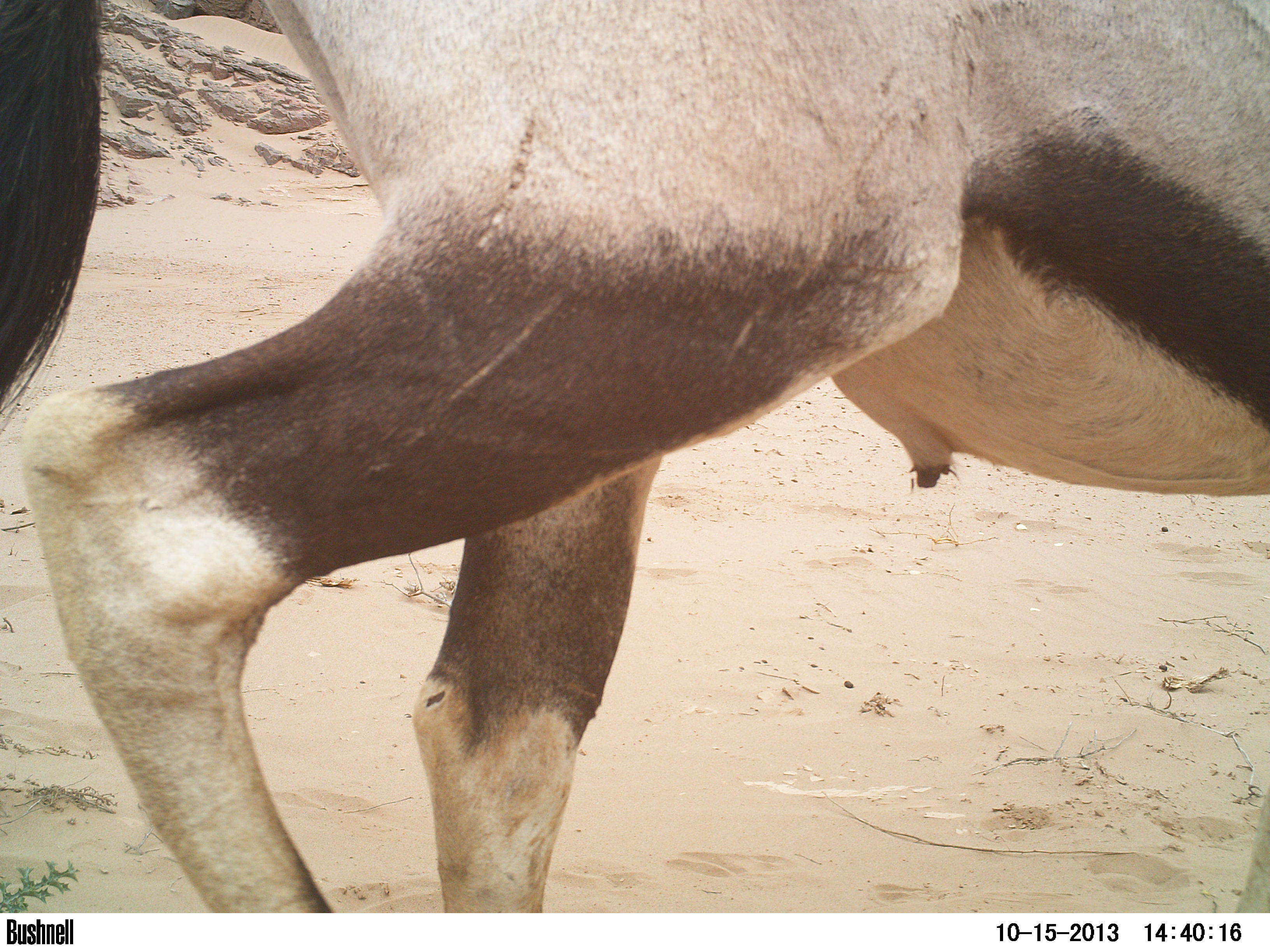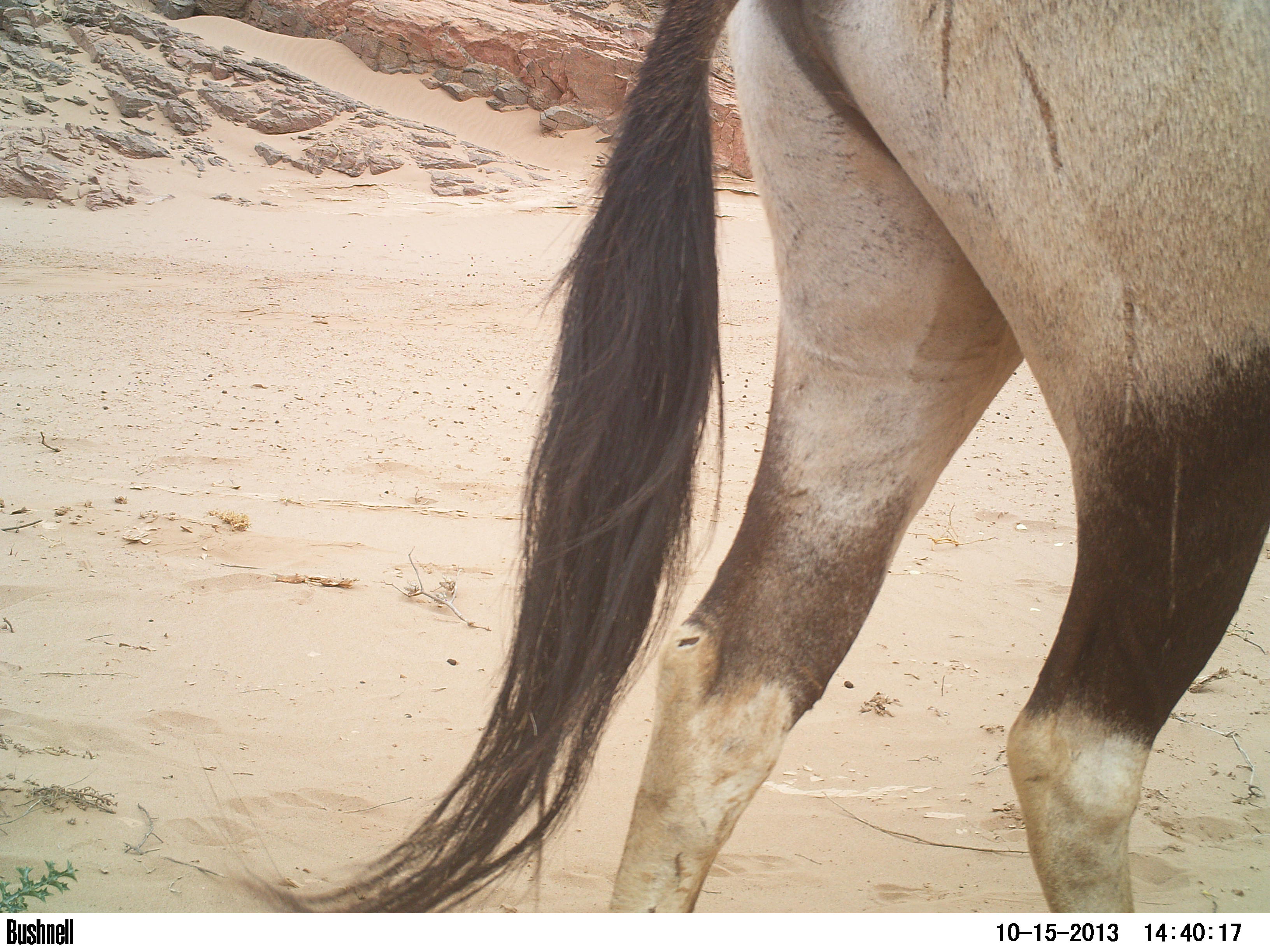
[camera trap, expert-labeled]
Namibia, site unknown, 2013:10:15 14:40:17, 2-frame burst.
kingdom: Animalia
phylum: Chordata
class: Mammalia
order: Artiodactyla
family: Bovidae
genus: Oryx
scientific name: Oryx gazella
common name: gemsbok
Oryx gazella (gemsbok).